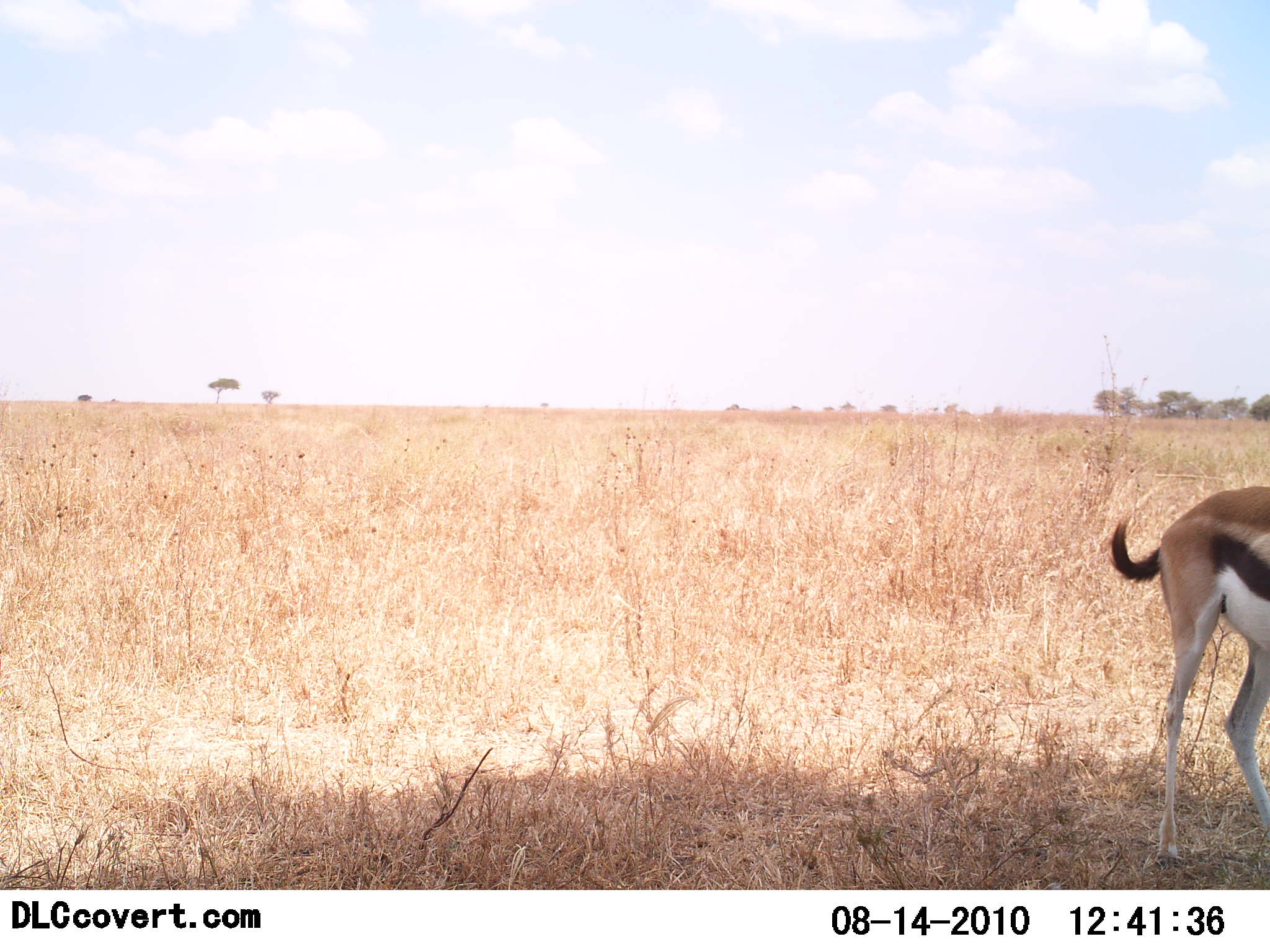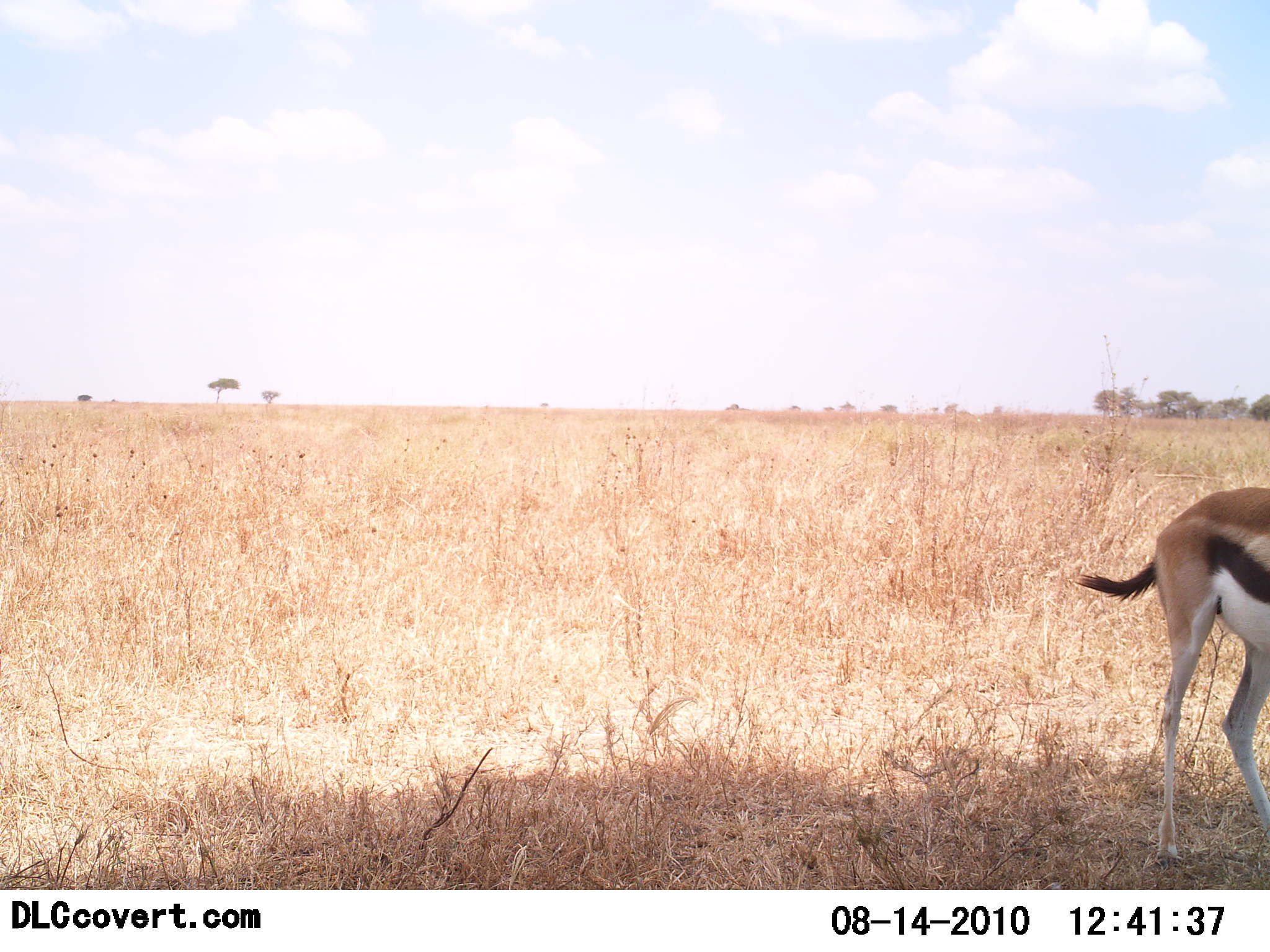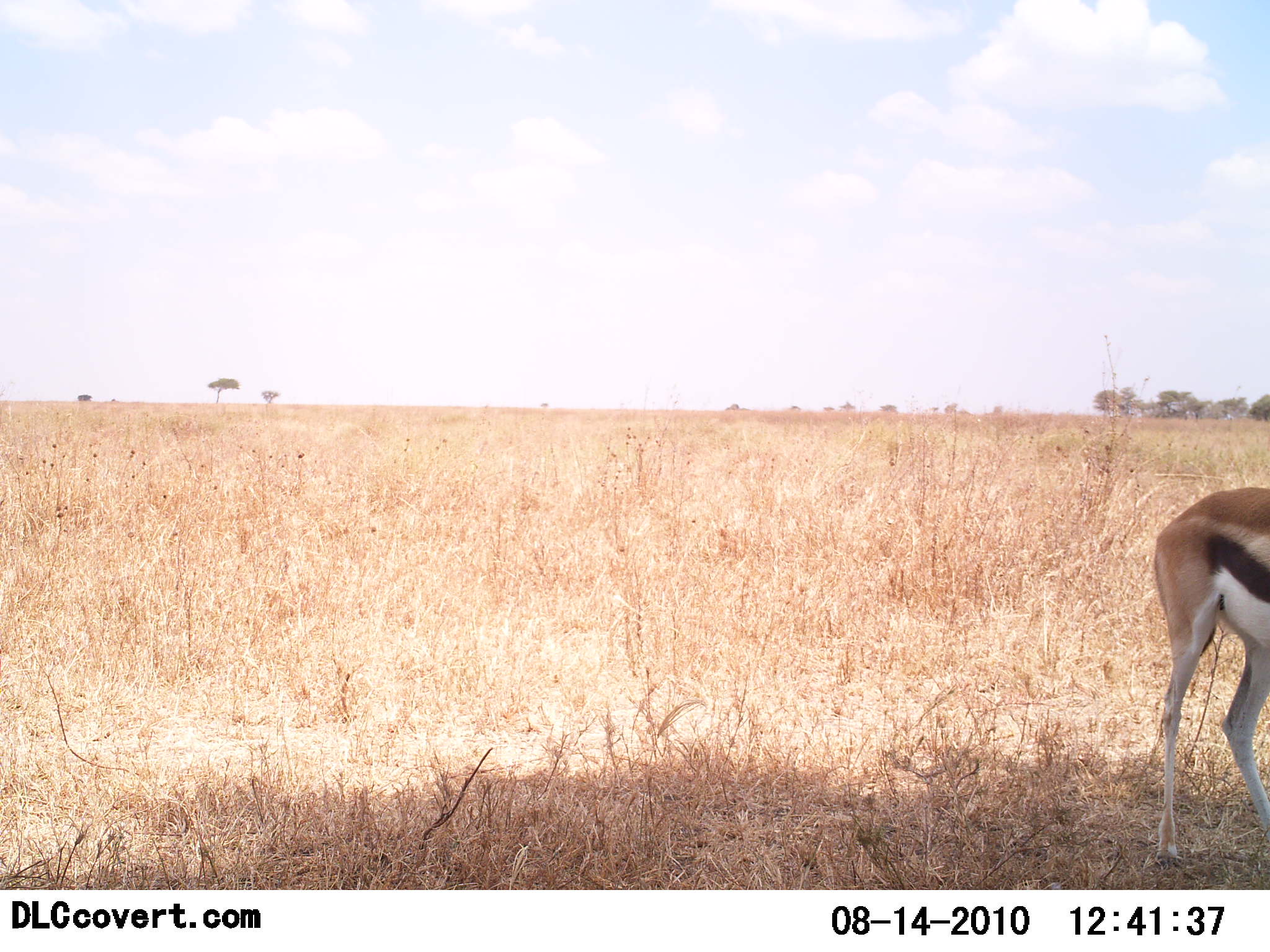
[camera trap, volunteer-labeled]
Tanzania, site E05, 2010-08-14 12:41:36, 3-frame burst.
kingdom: Animalia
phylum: Chordata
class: Mammalia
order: Artiodactyla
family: Bovidae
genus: Eudorcas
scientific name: Eudorcas thomsonii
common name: thomson's gazelle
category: gazellethomsons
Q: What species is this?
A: Gazellethomsons (thomson's gazelle) (Eudorcas thomsonii).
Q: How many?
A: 1.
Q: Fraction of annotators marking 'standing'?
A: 100%.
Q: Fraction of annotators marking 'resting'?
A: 6%.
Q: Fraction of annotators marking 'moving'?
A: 0%.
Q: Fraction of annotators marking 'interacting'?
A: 0%.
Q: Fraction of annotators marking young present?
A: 0%.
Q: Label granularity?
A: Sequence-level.